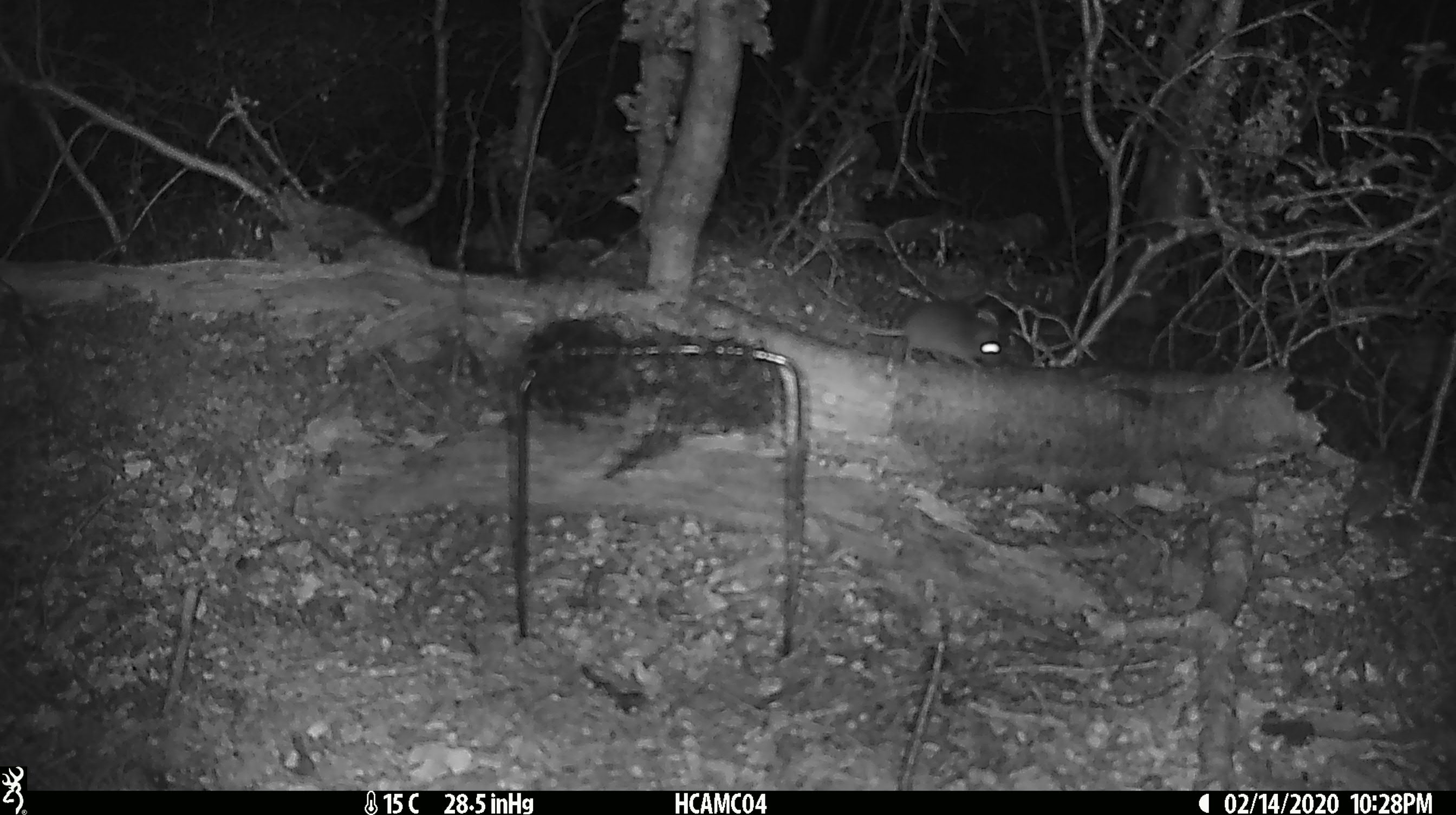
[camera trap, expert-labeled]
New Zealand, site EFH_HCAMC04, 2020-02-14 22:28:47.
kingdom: Animalia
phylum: Chordata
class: Mammalia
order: Rodentia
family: Muridae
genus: Mus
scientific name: Mus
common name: mouse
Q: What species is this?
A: Mouse (Mus).